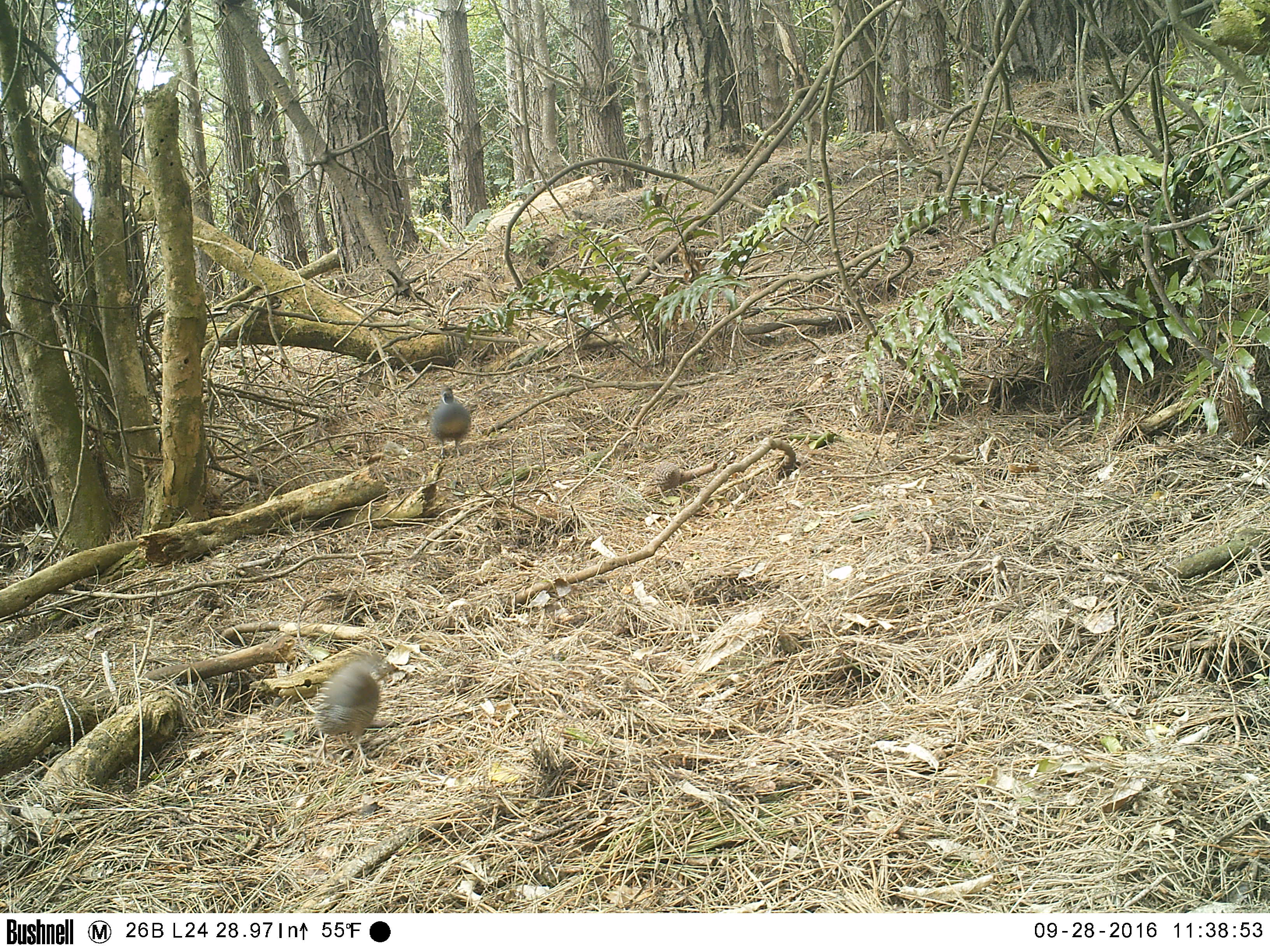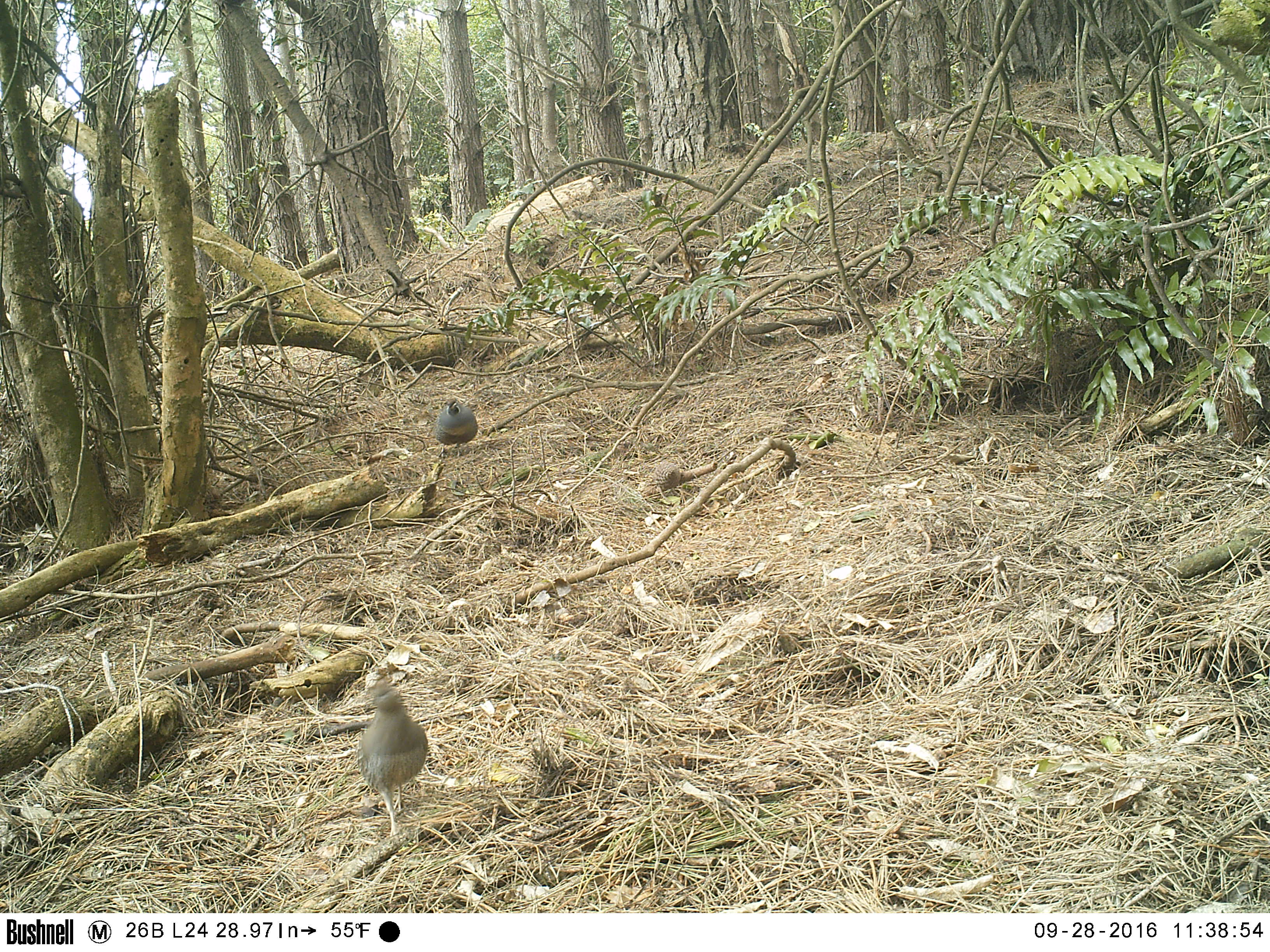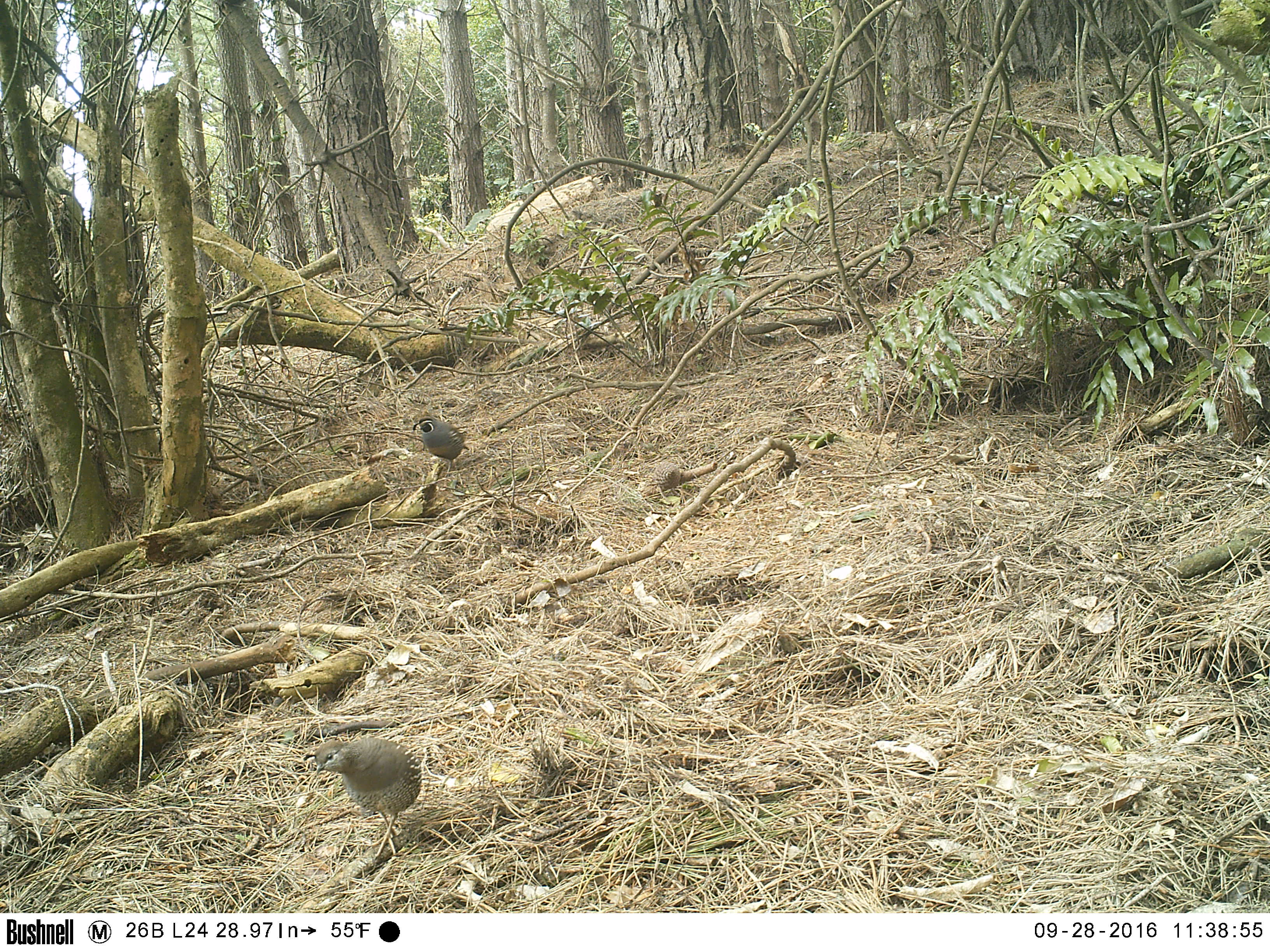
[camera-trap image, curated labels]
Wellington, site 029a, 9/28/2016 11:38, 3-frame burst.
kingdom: Animalia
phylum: Chordata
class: Aves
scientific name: Aves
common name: bird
Bird (Aves).